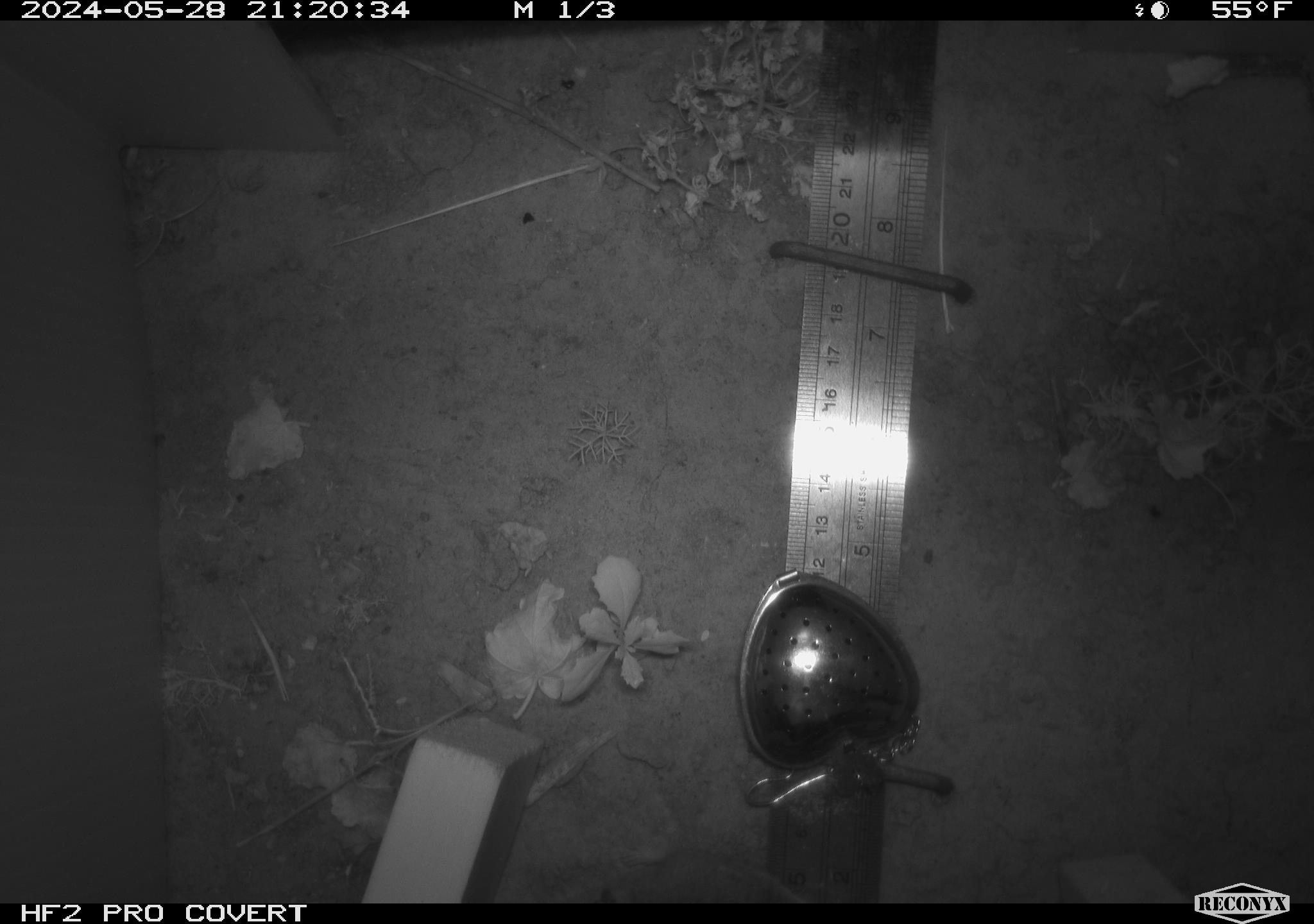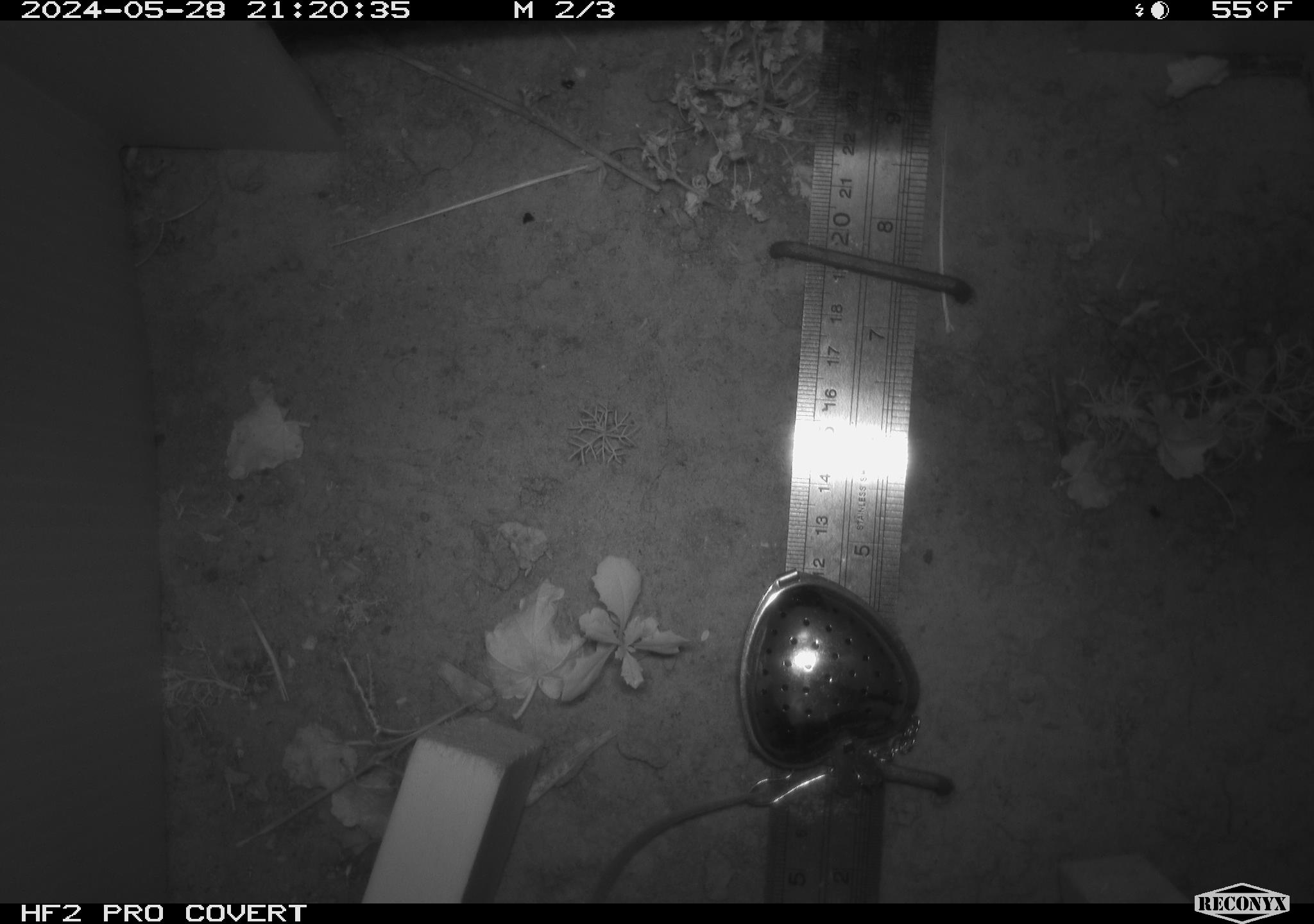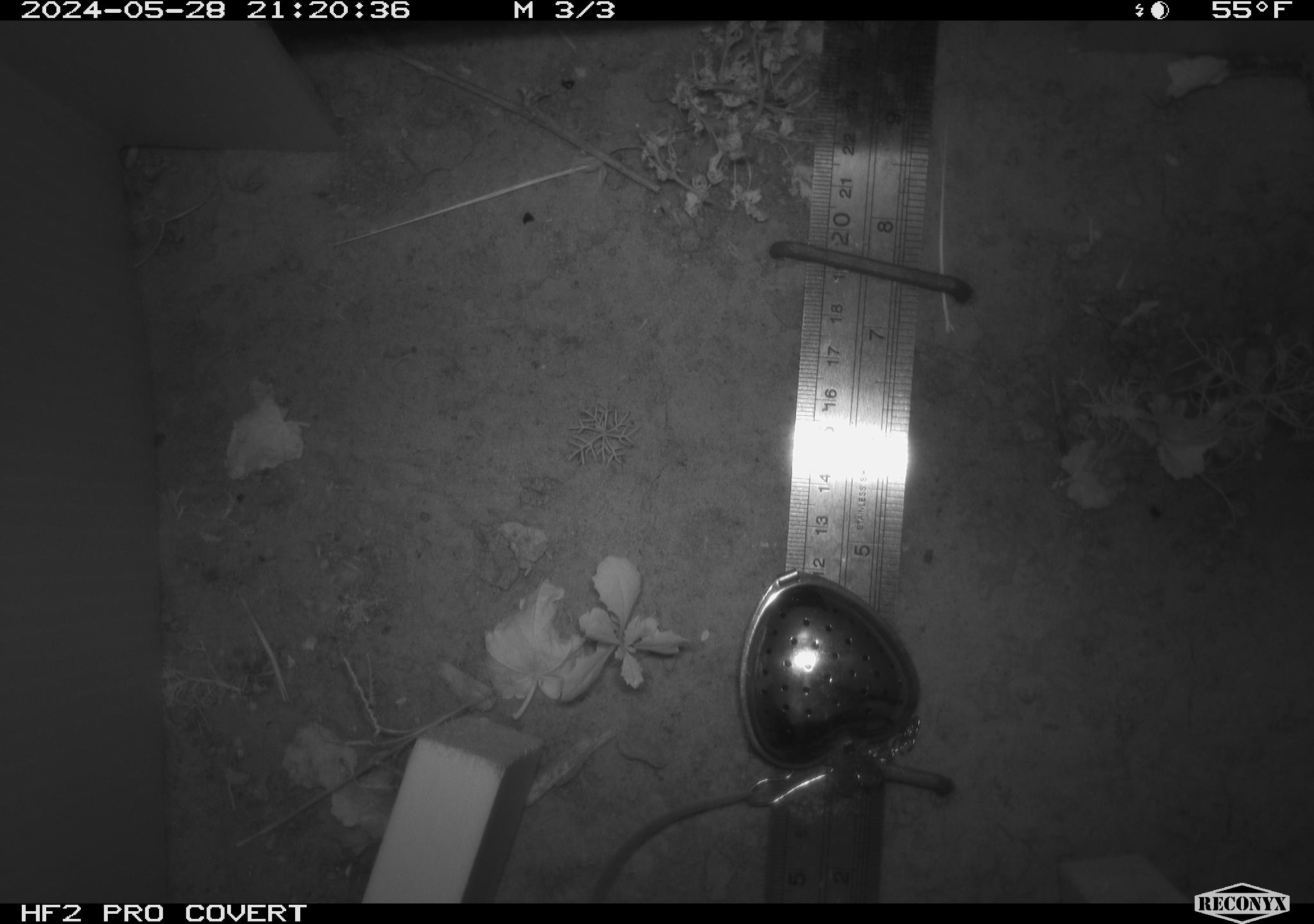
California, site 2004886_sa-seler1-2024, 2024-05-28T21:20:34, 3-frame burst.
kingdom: Animalia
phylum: Chordata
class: Mammalia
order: Rodentia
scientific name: Rodentia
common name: mouse species